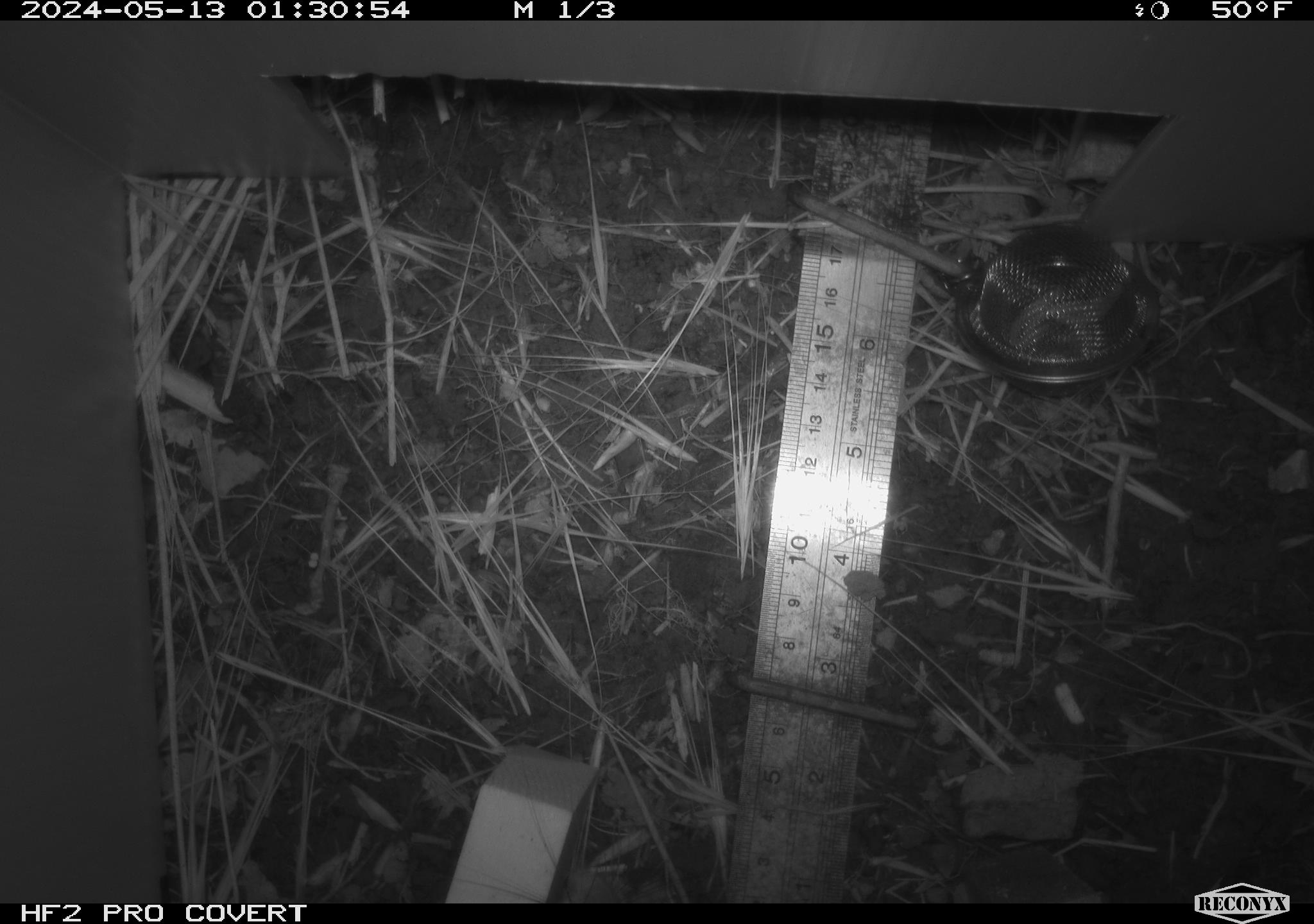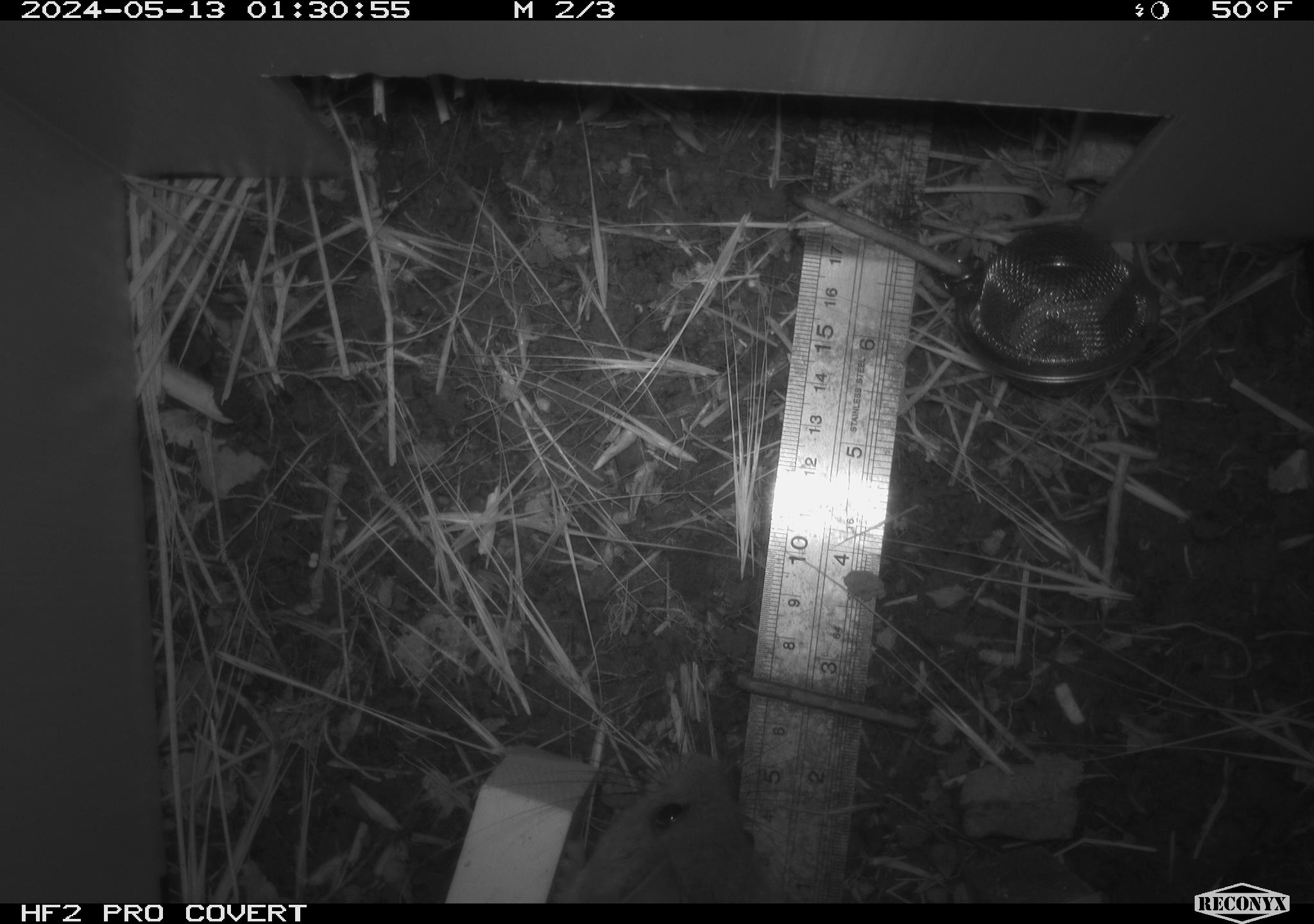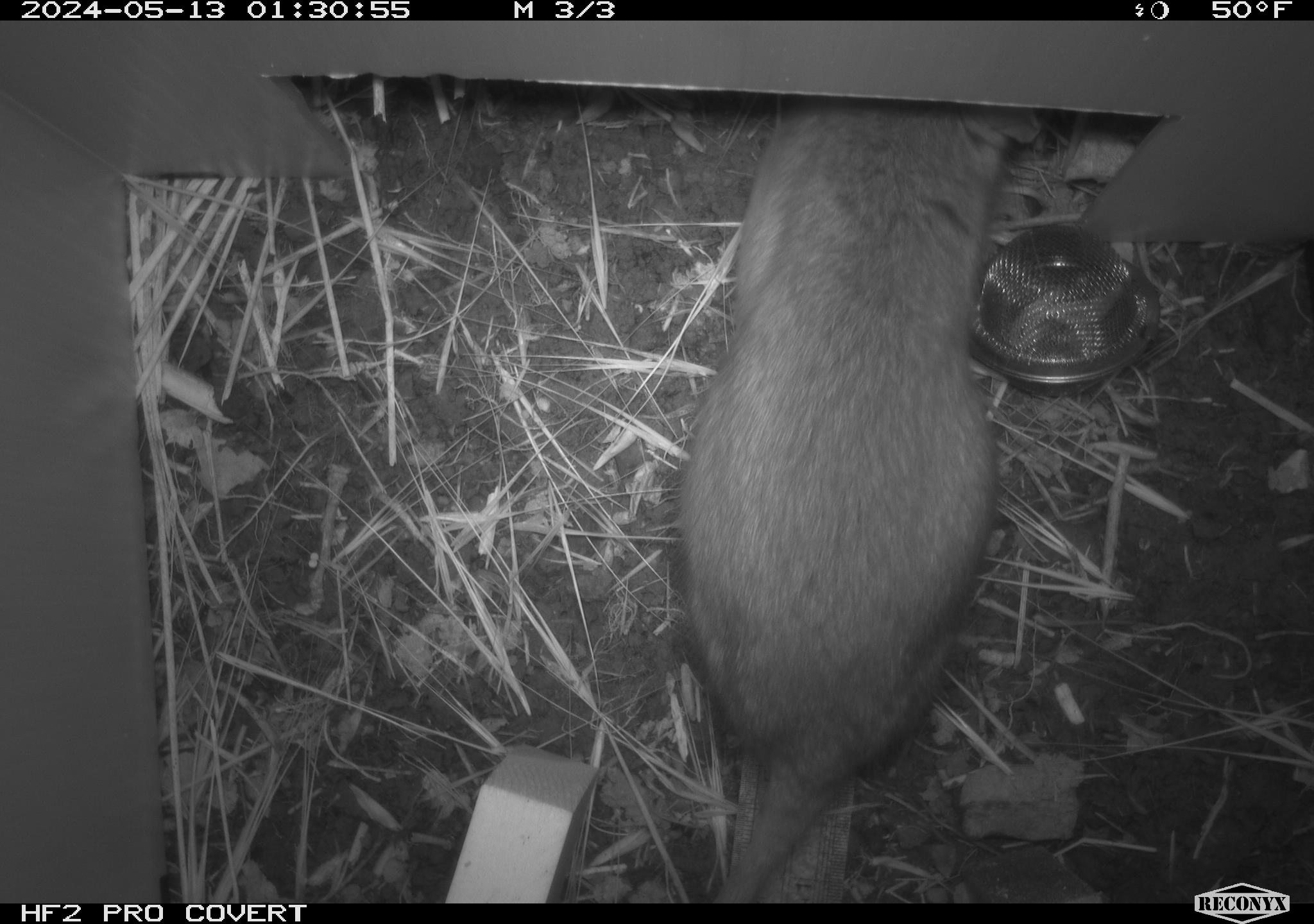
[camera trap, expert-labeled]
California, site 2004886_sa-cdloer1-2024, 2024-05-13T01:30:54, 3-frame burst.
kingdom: Animalia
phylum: Chordata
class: Mammalia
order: Rodentia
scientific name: Rodentia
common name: woodrat or rat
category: woodrat or rat species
Woodrat or rat species (woodrat or rat) (Rodentia).